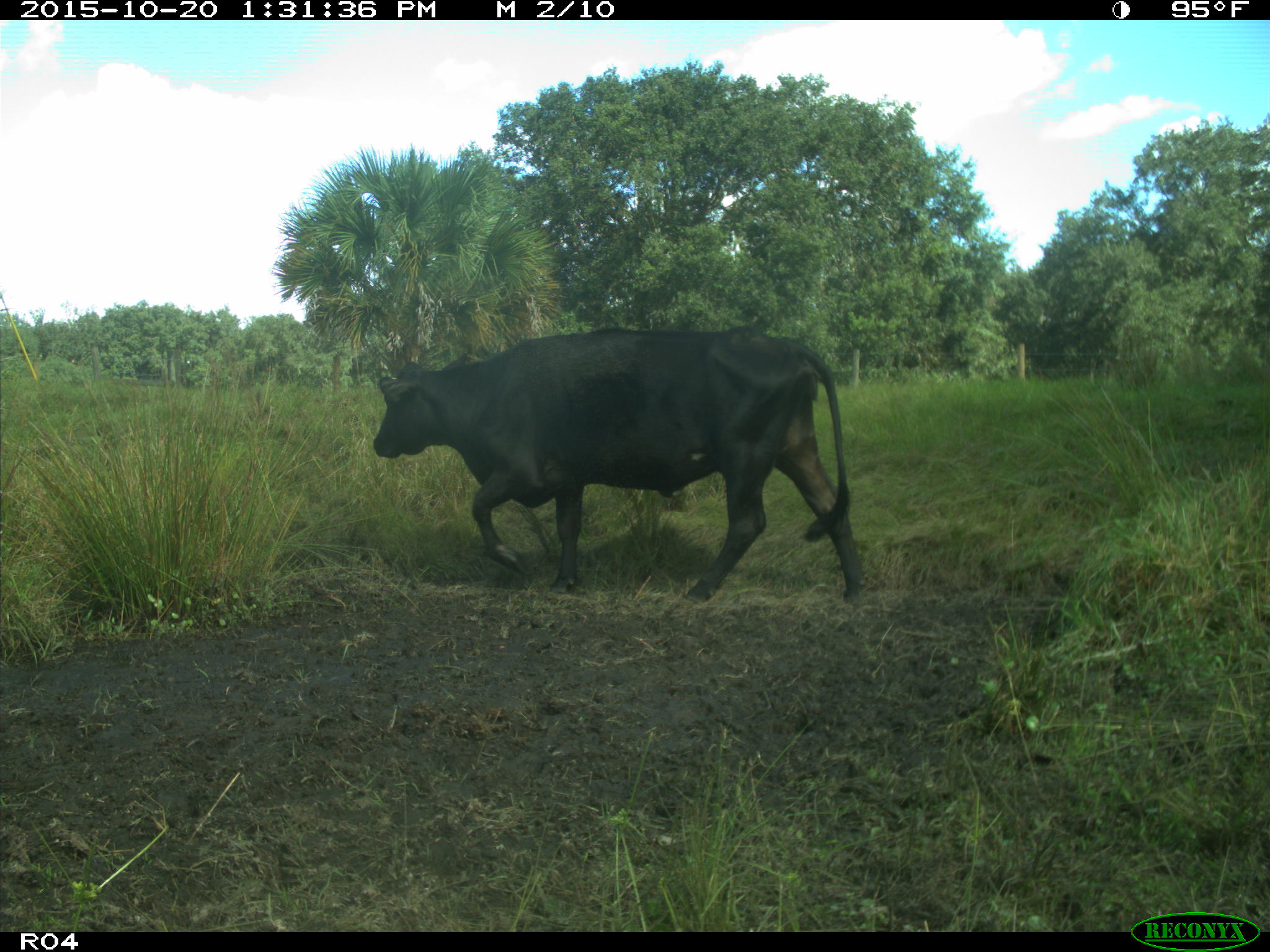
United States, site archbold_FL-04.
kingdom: Animalia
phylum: Chordata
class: Mammalia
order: Artiodactyla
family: Bovidae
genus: Bos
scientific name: Bos taurus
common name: domestic cow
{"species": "Bos taurus (domestic cow)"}